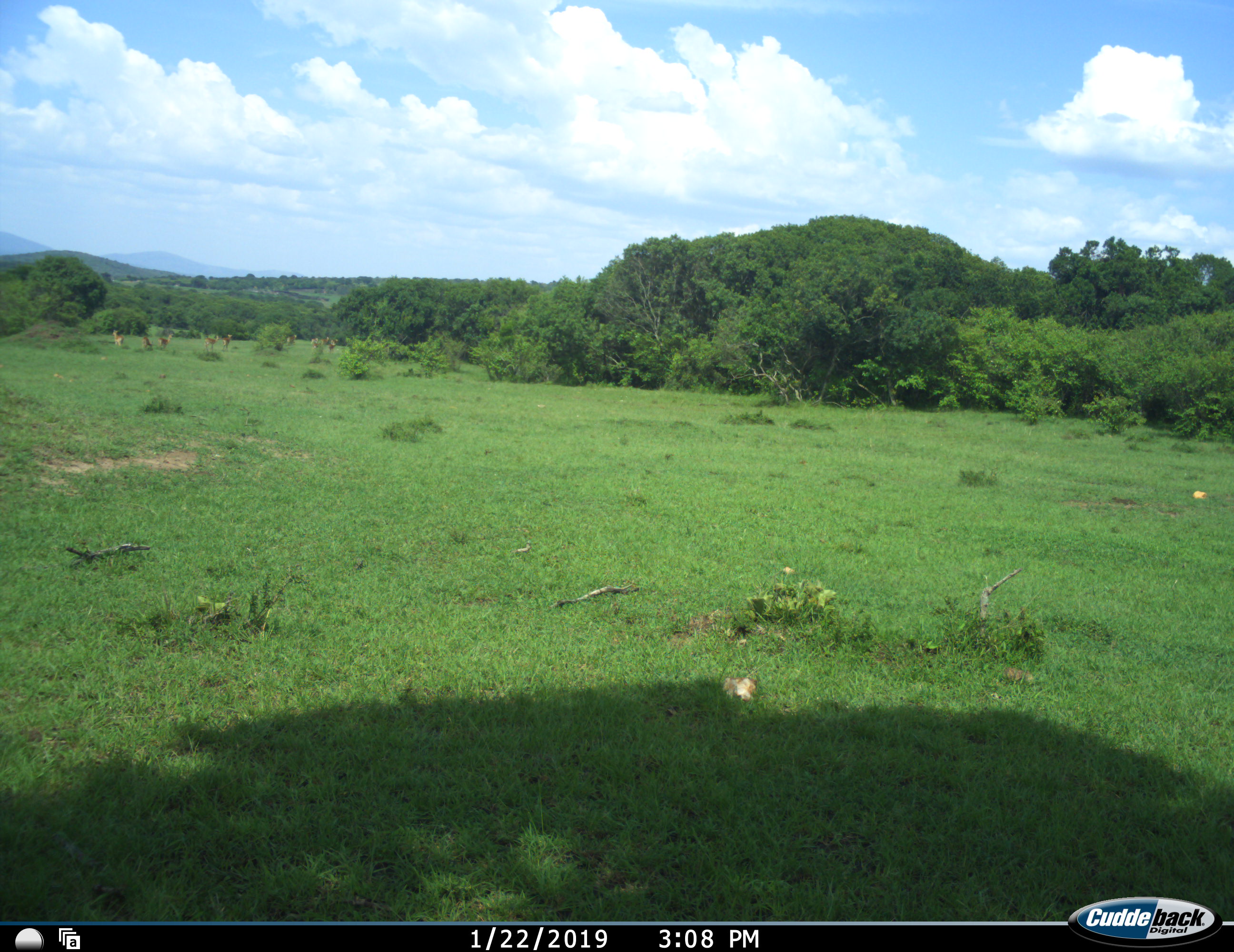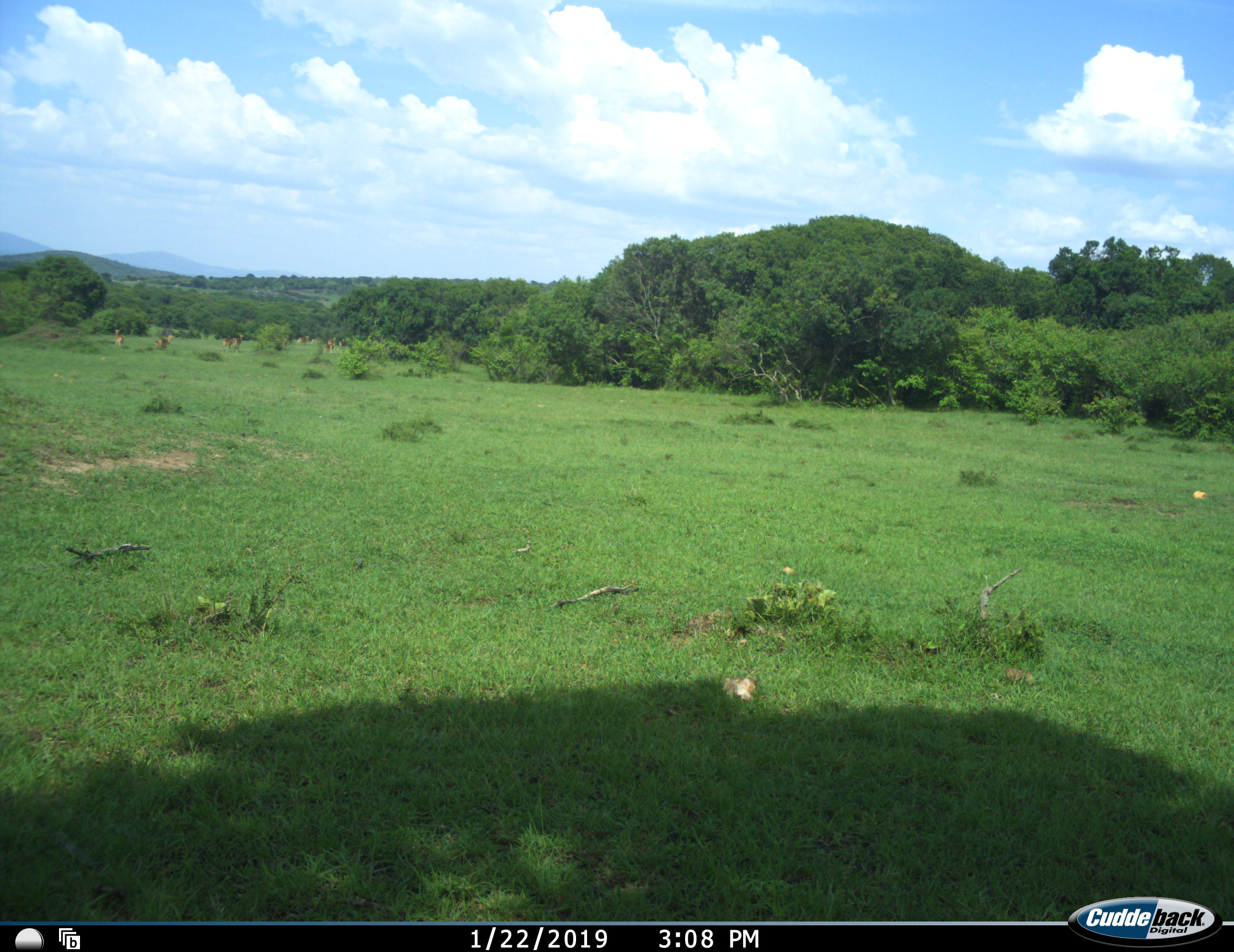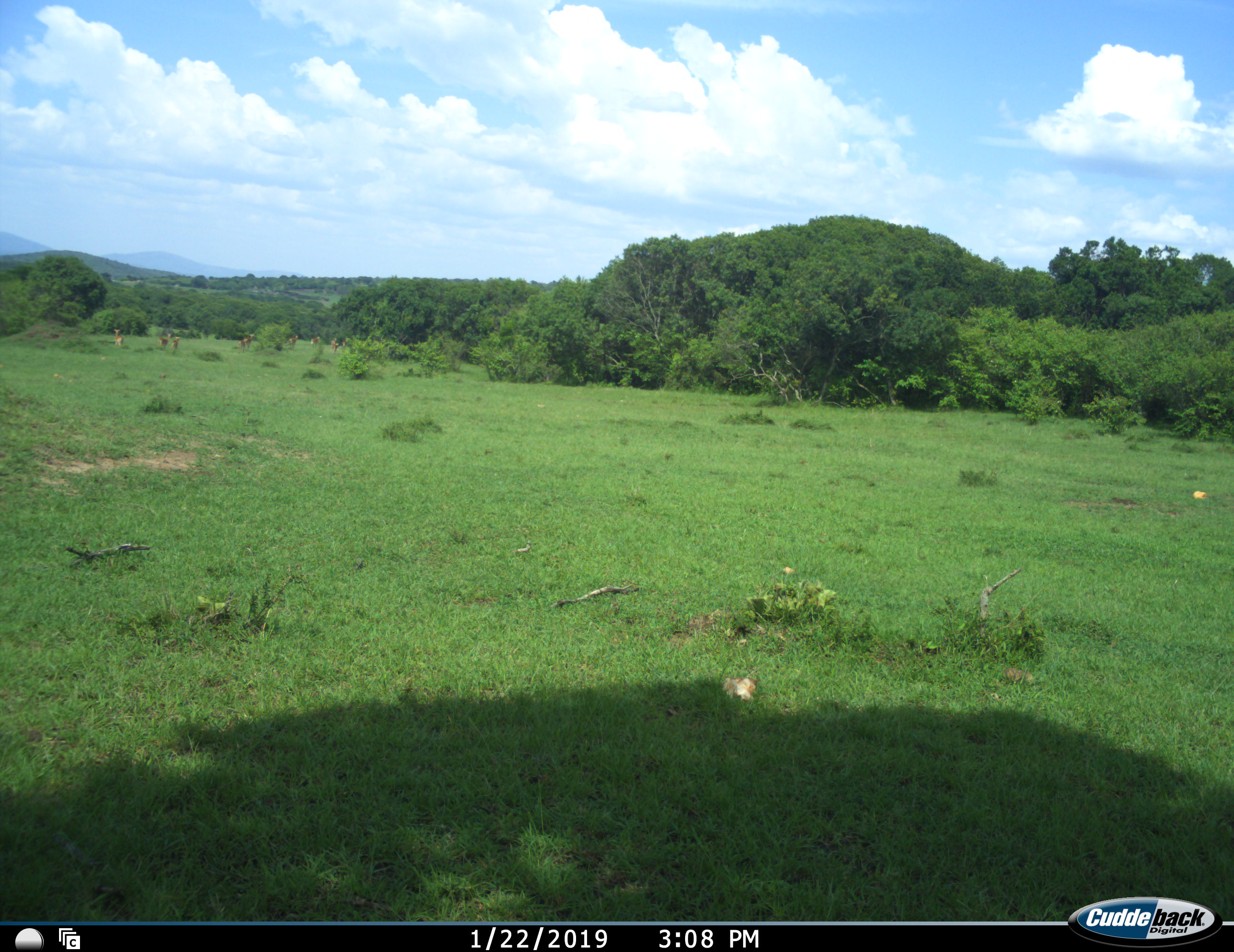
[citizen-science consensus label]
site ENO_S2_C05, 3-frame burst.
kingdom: Animalia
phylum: Chordata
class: Mammalia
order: Artiodactyla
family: Bovidae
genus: Aepyceros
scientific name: Aepyceros melampus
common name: impala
Impala (Aepyceros melampus), count 10. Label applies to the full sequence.